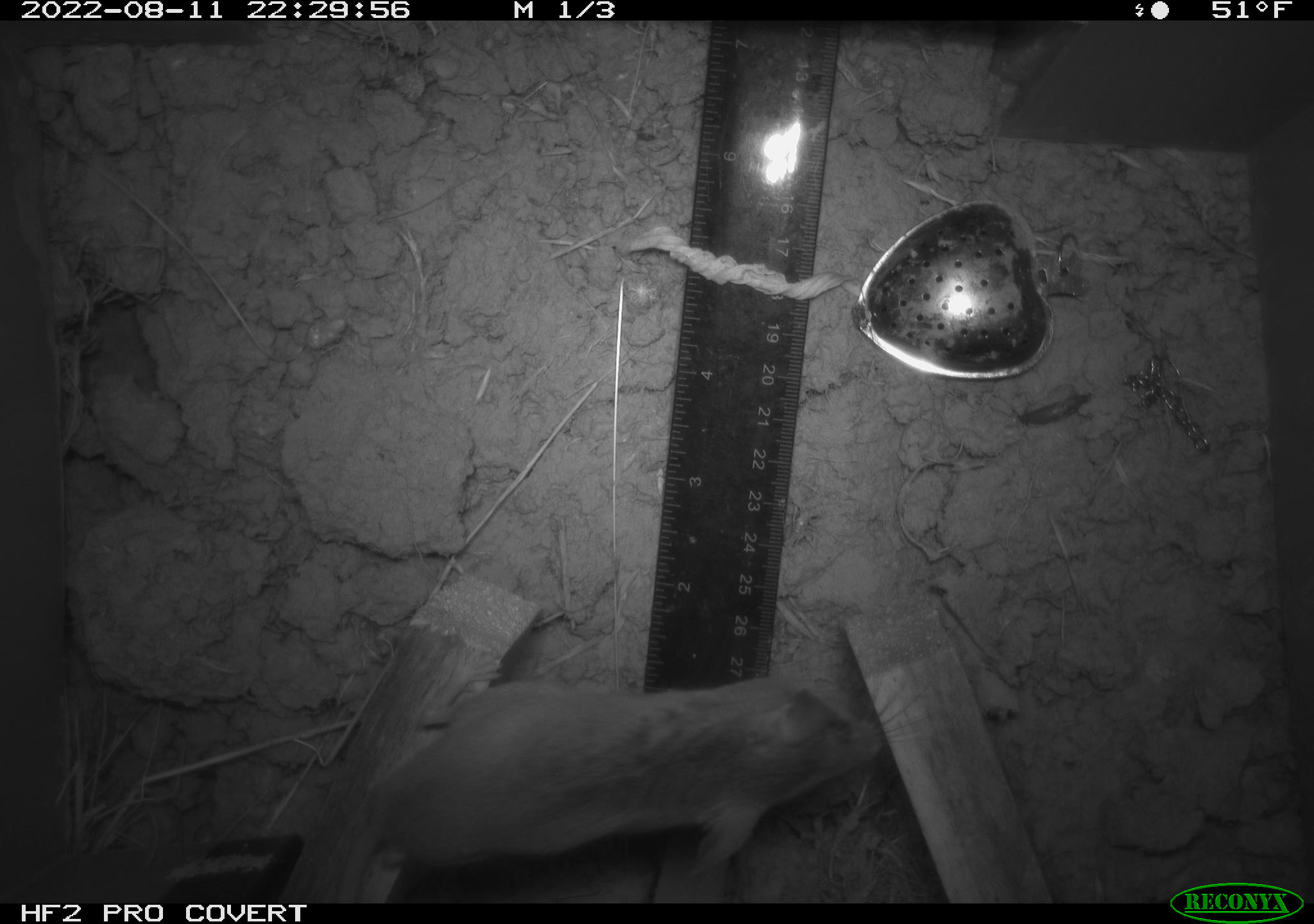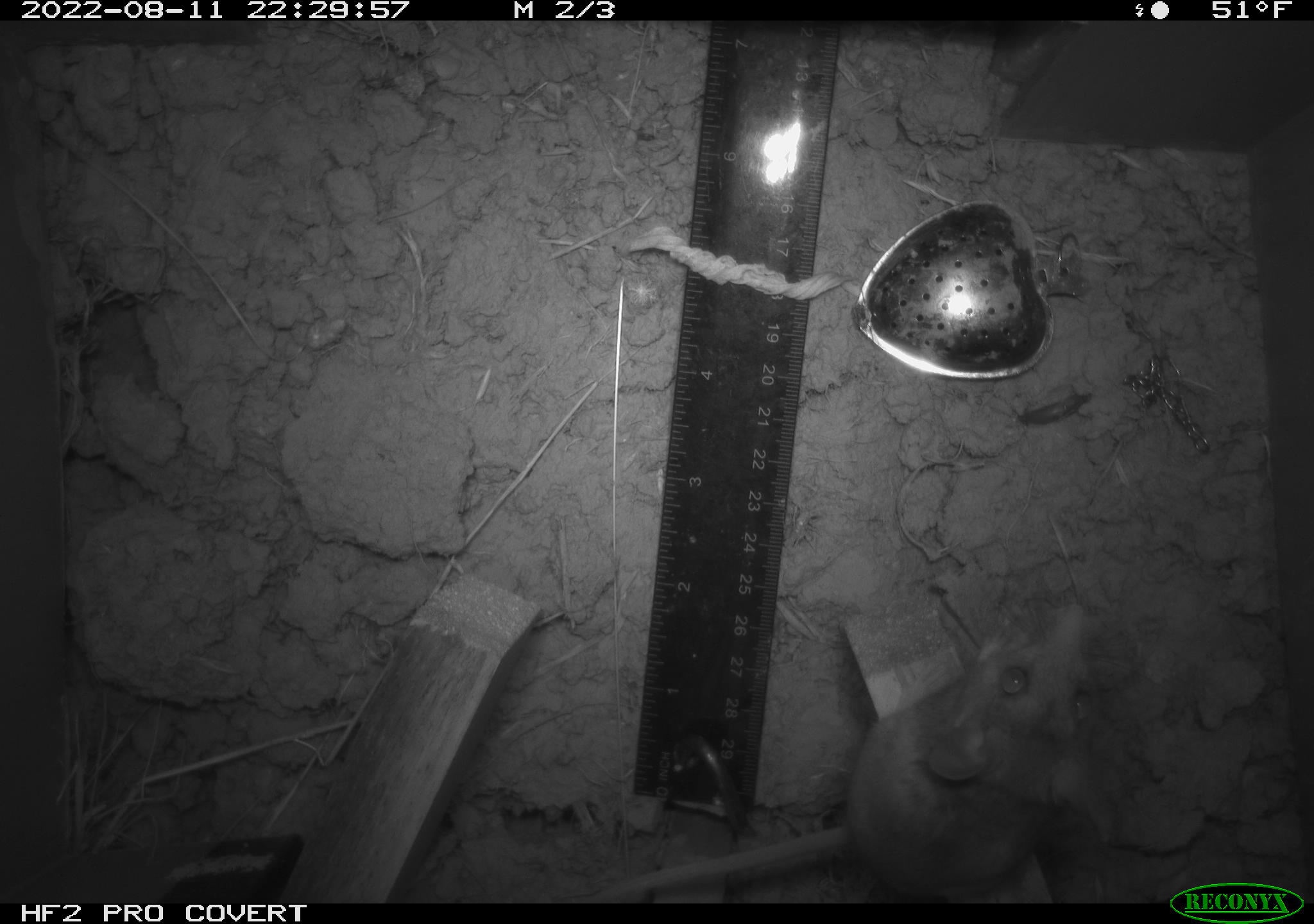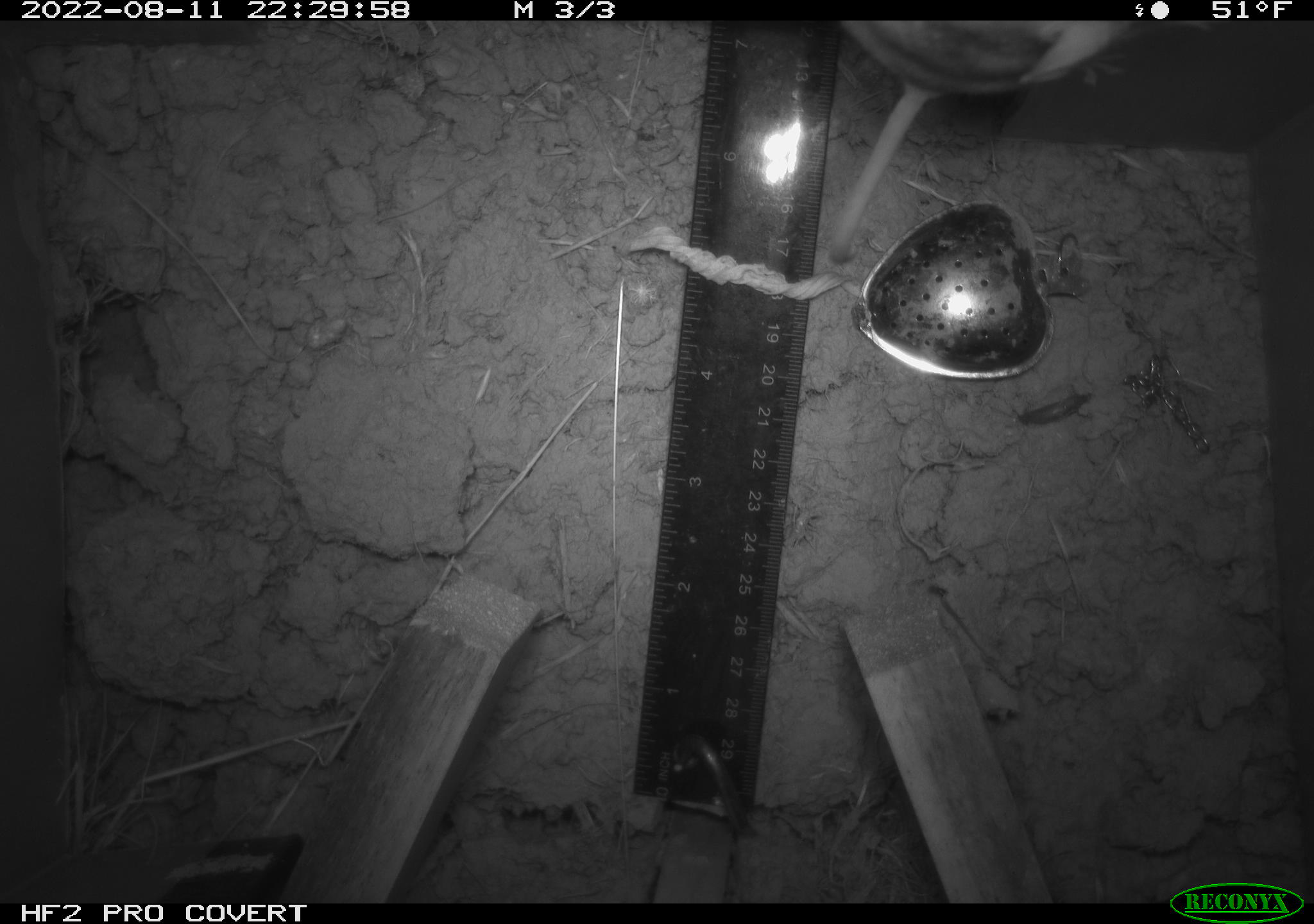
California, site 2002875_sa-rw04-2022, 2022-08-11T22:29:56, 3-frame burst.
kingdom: Animalia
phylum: Chordata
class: Mammalia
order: Rodentia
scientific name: Rodentia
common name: mouse species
Mouse species (Rodentia).